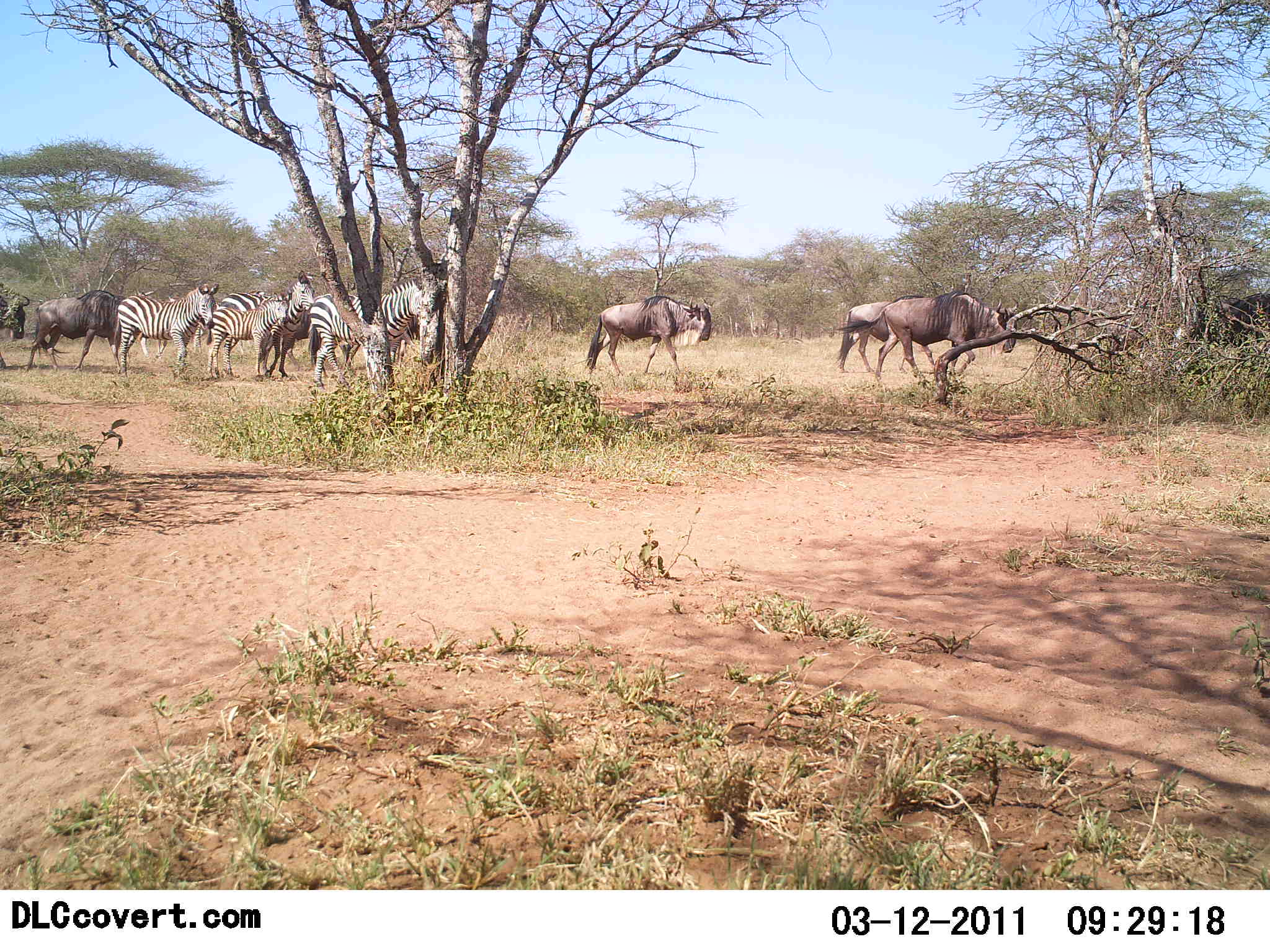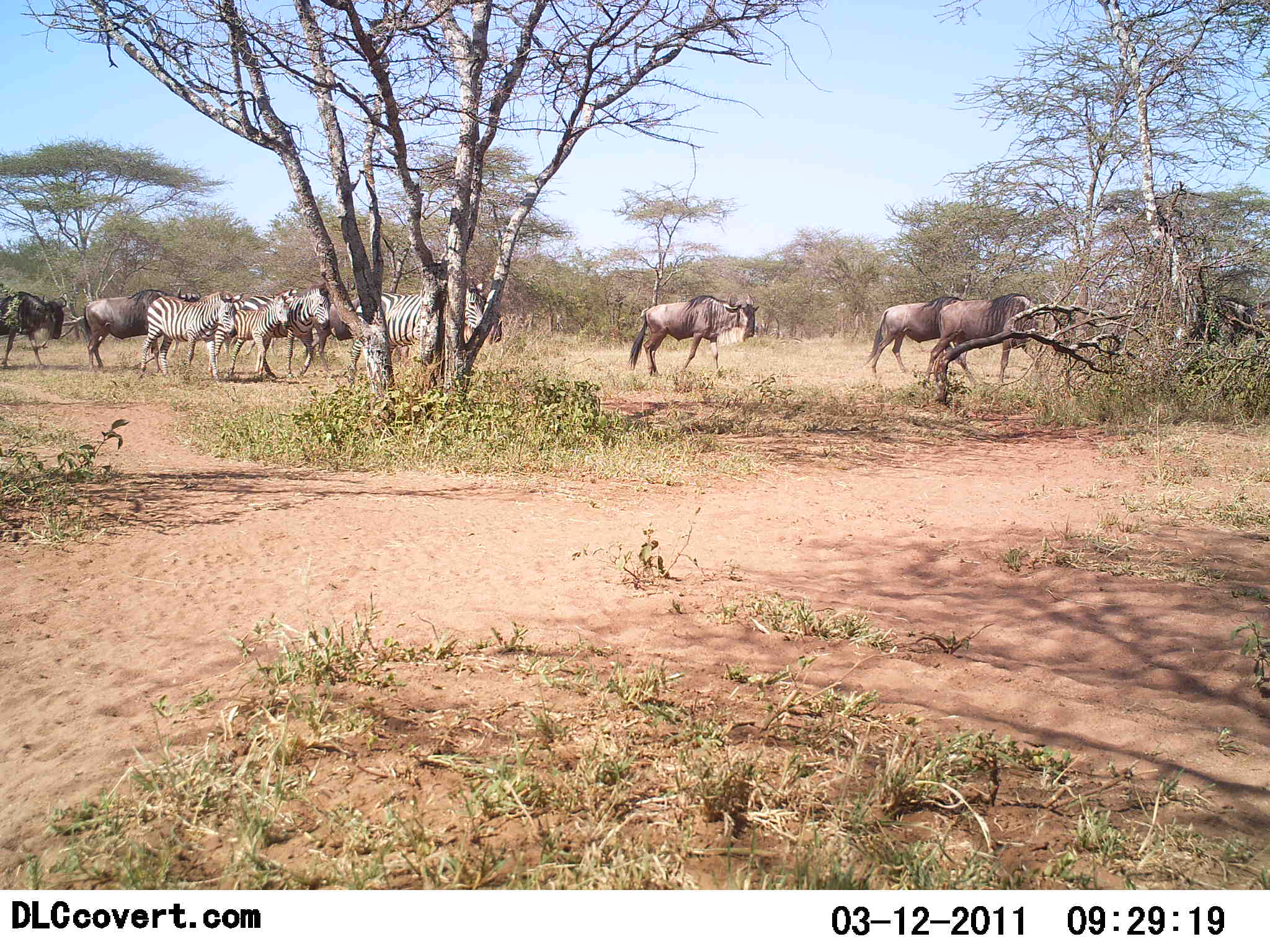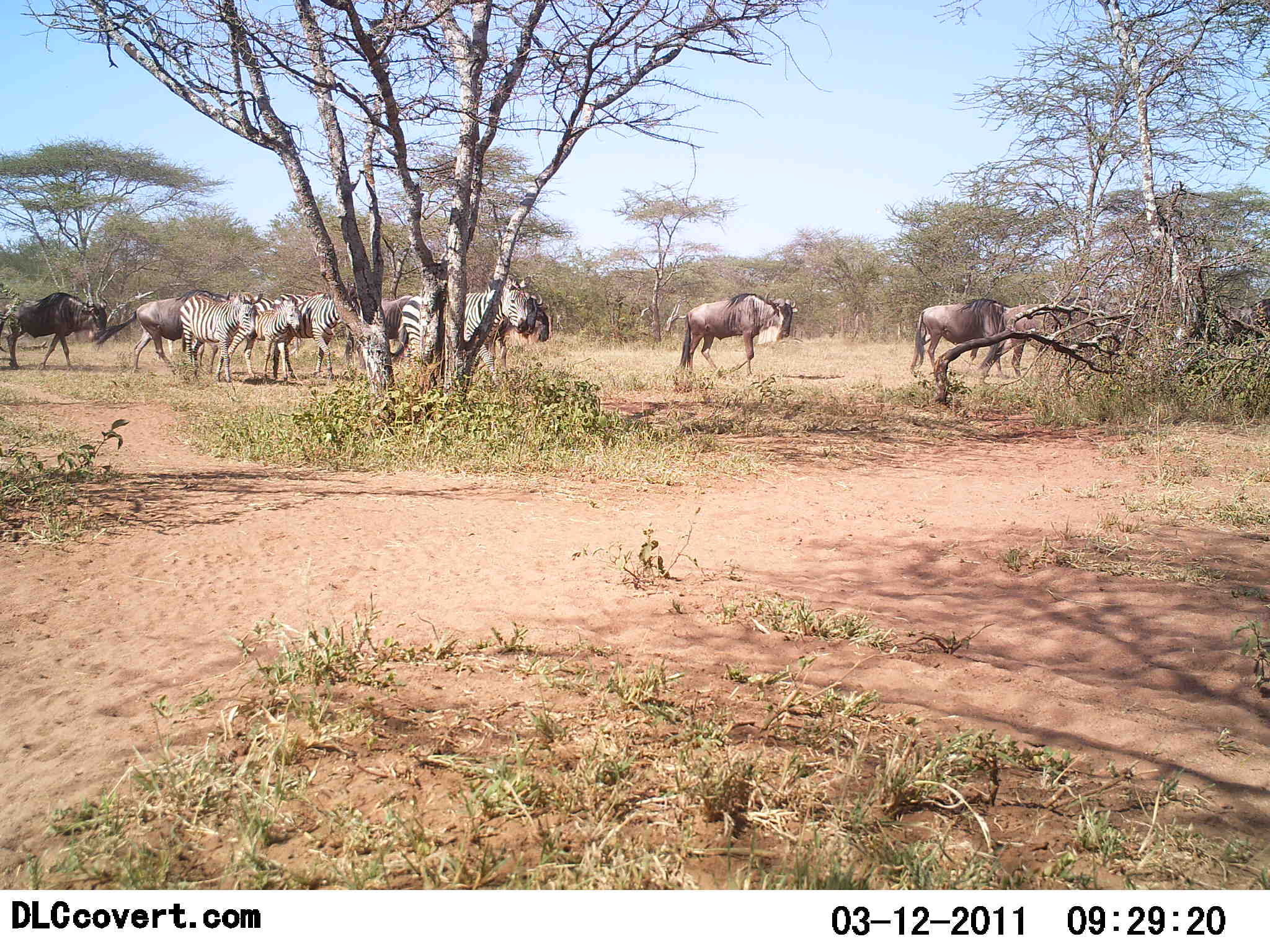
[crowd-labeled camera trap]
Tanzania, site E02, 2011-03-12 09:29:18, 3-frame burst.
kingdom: Animalia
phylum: Chordata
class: Mammalia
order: Artiodactyla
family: Bovidae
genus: Connochaetes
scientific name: Connochaetes taurinus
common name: blue wildebeest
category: wildebeest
Wildebeest (blue wildebeest) (Connochaetes taurinus), count 6. Behavior (volunteer vote fractions): standing 0%, resting 0%, moving 91%, interacting 0%. Young present (vote fraction): 0%. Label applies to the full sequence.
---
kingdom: Animalia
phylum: Chordata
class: Mammalia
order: Perissodactyla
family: Equidae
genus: Equus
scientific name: Equus quagga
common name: plains zebra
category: zebra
Zebra (plains zebra) (Equus quagga), count 4. Behavior (volunteer vote fractions): standing 0%, resting 0%, moving 100%, interacting 0%. Young present (vote fraction): 27%. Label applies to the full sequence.